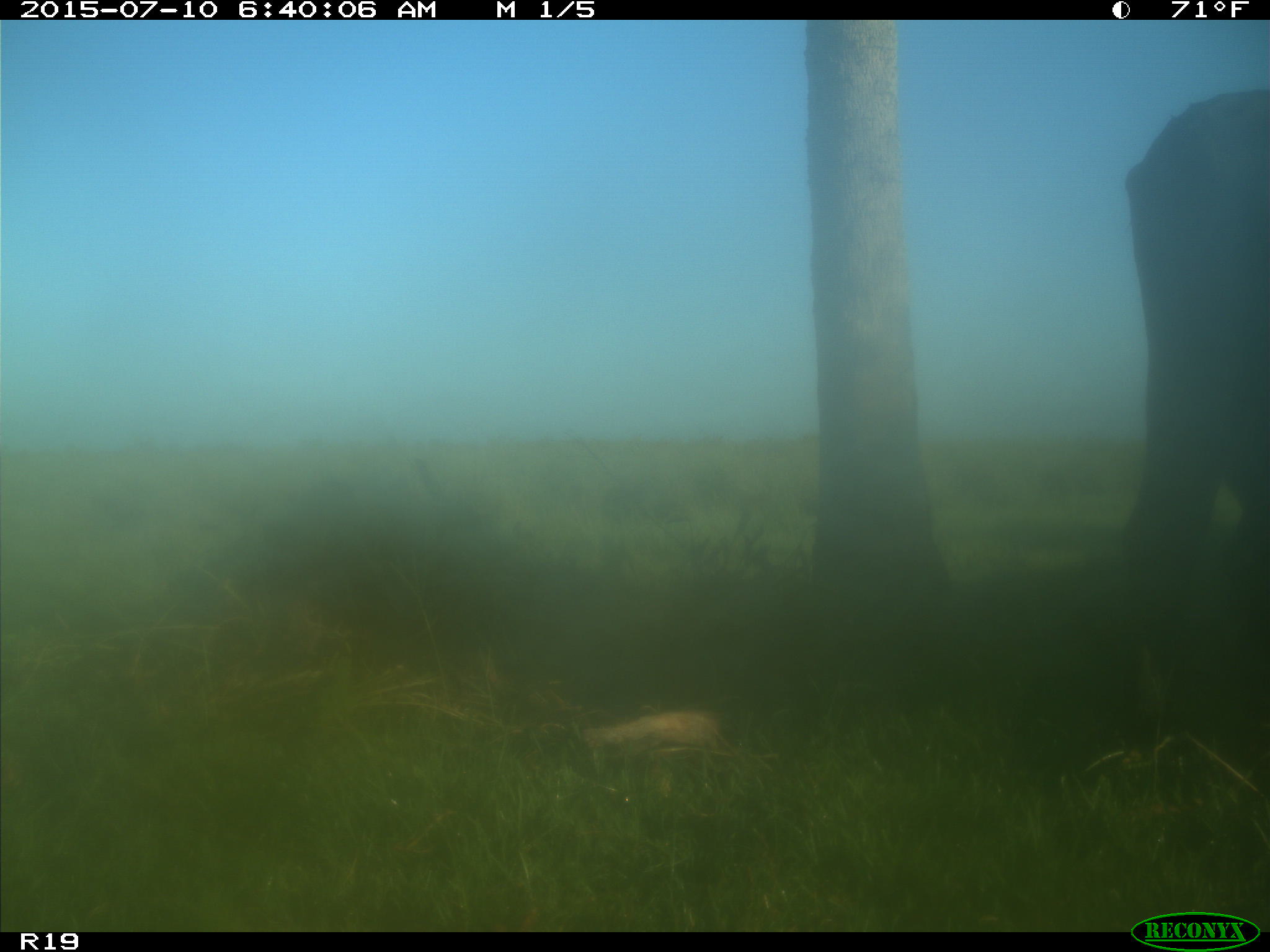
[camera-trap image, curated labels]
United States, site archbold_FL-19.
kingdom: Animalia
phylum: Chordata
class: Mammalia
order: Artiodactyla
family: Bovidae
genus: Bos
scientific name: Bos taurus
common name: domestic cow